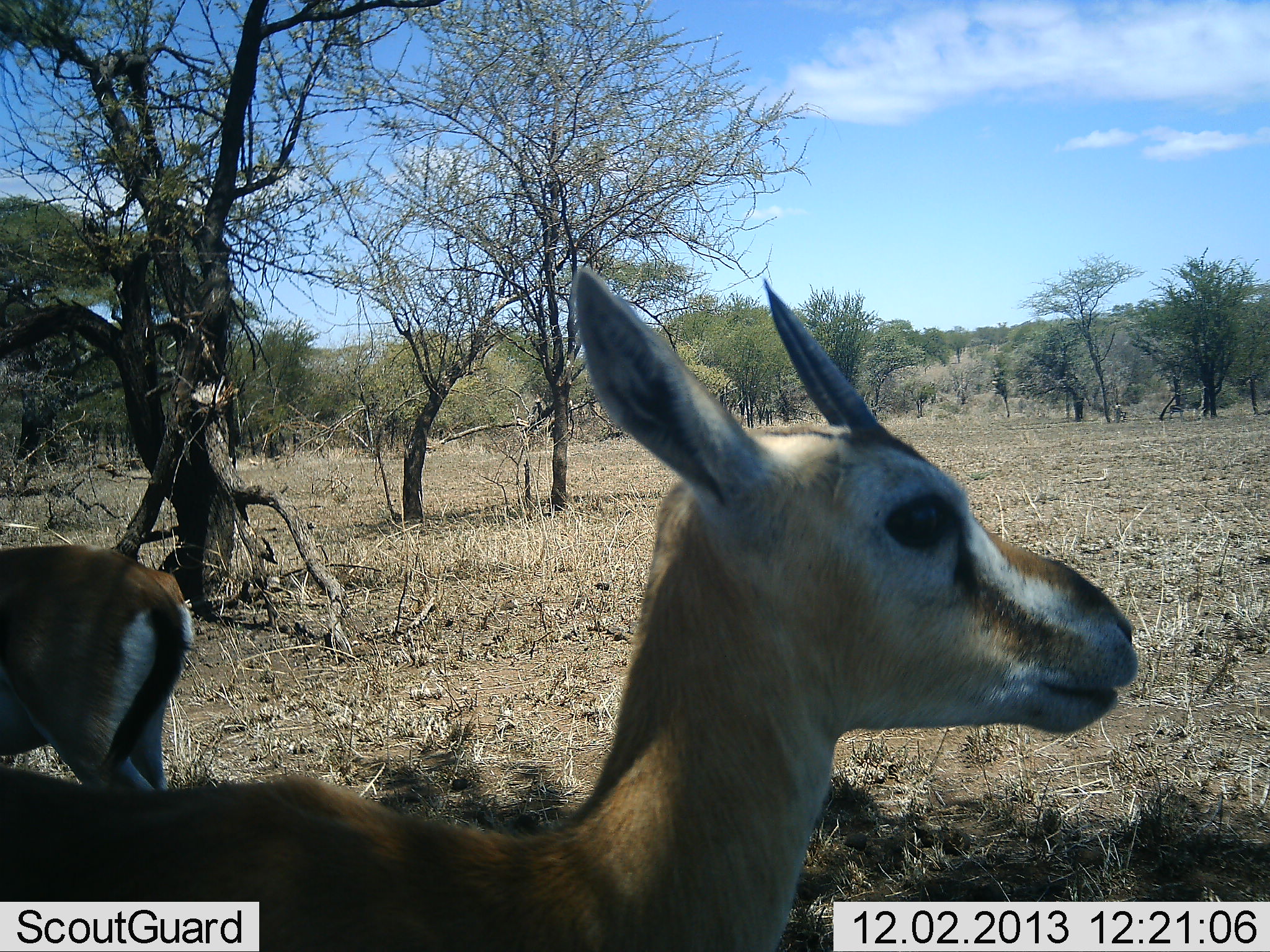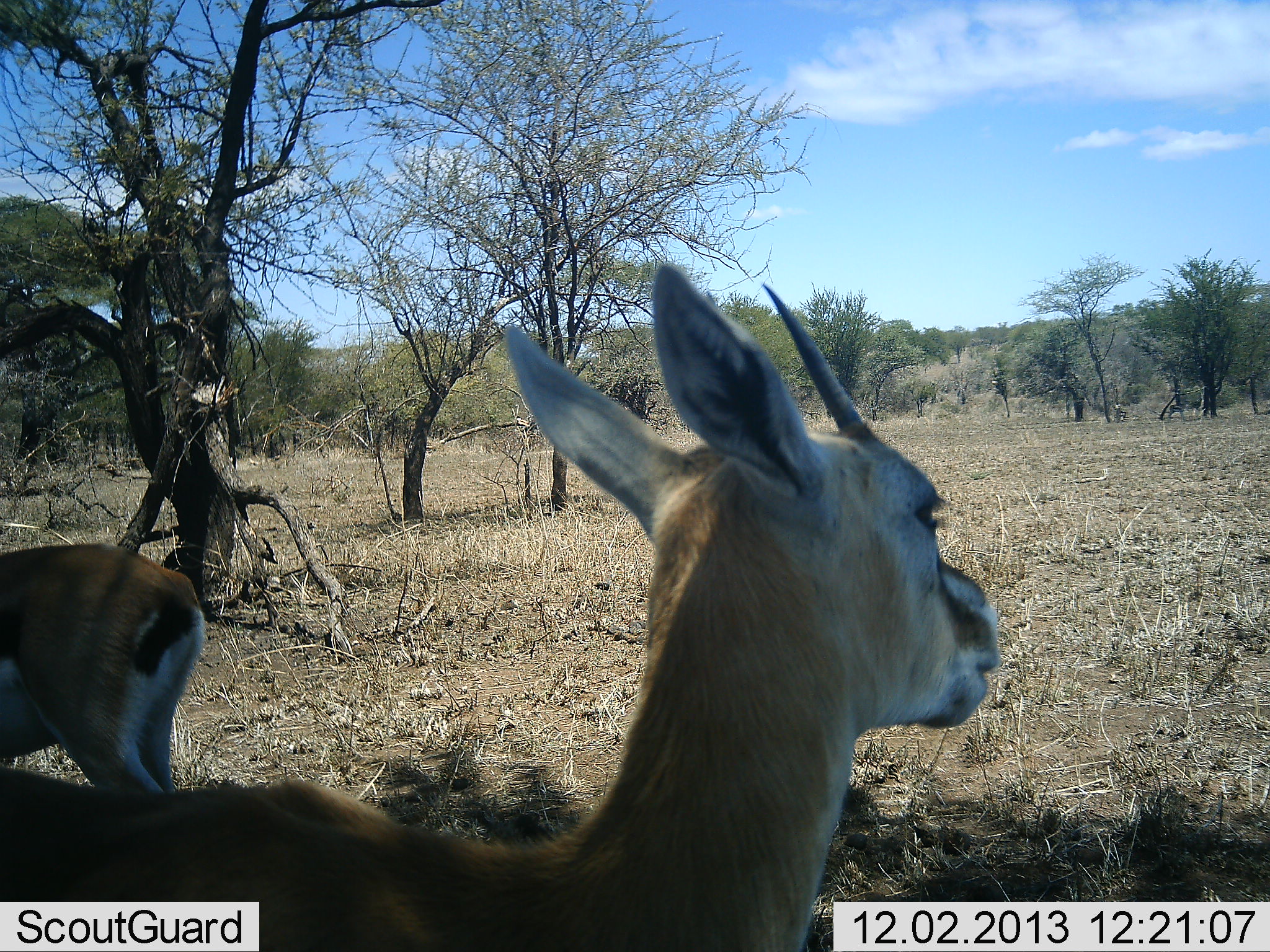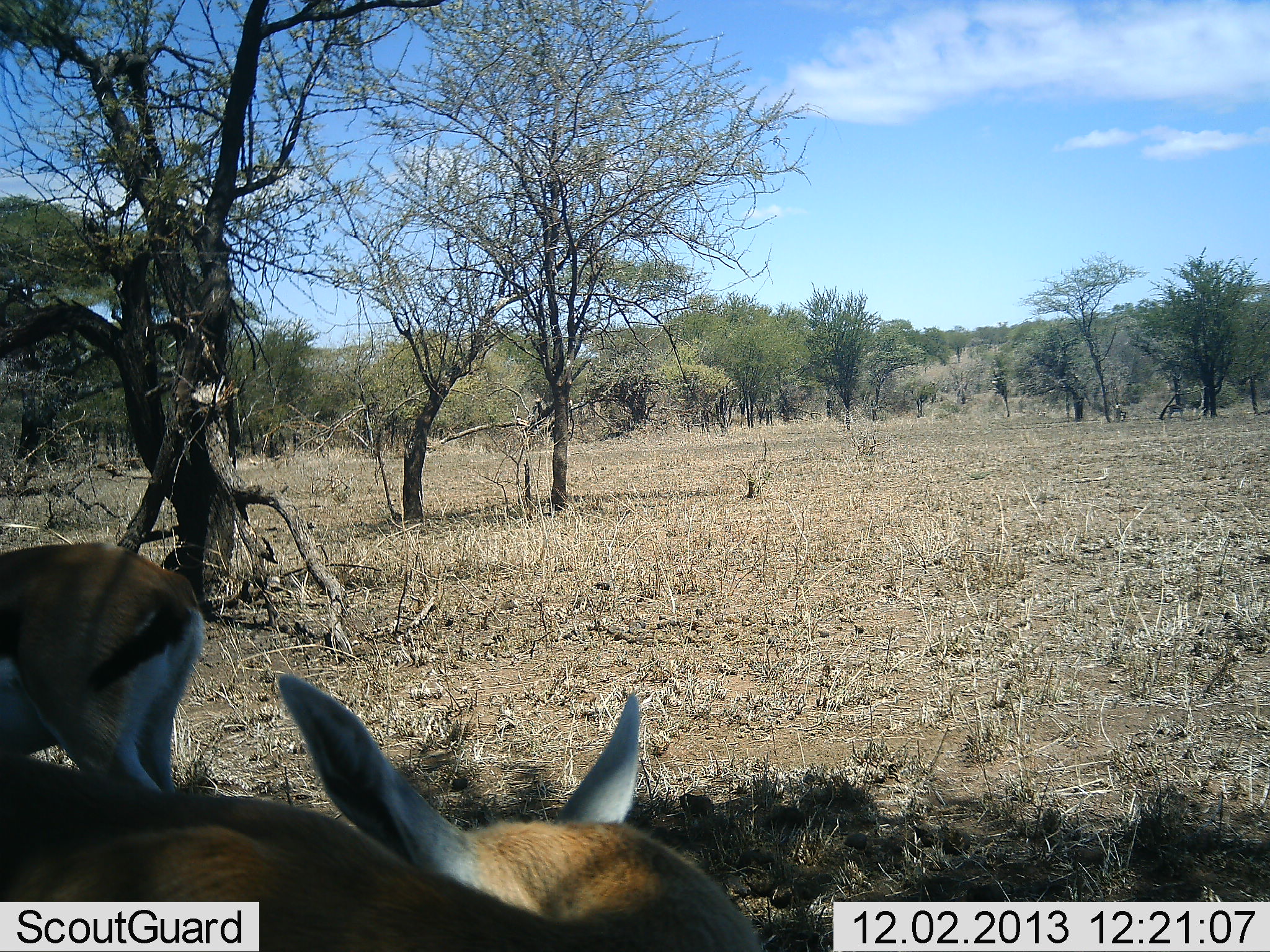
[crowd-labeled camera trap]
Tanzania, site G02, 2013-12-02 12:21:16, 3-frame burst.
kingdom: Animalia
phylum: Chordata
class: Mammalia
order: Artiodactyla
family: Bovidae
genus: Eudorcas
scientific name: Eudorcas thomsonii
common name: thomson's gazelle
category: gazellethomsons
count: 2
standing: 90%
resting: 0%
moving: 10%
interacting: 0%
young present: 0%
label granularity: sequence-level